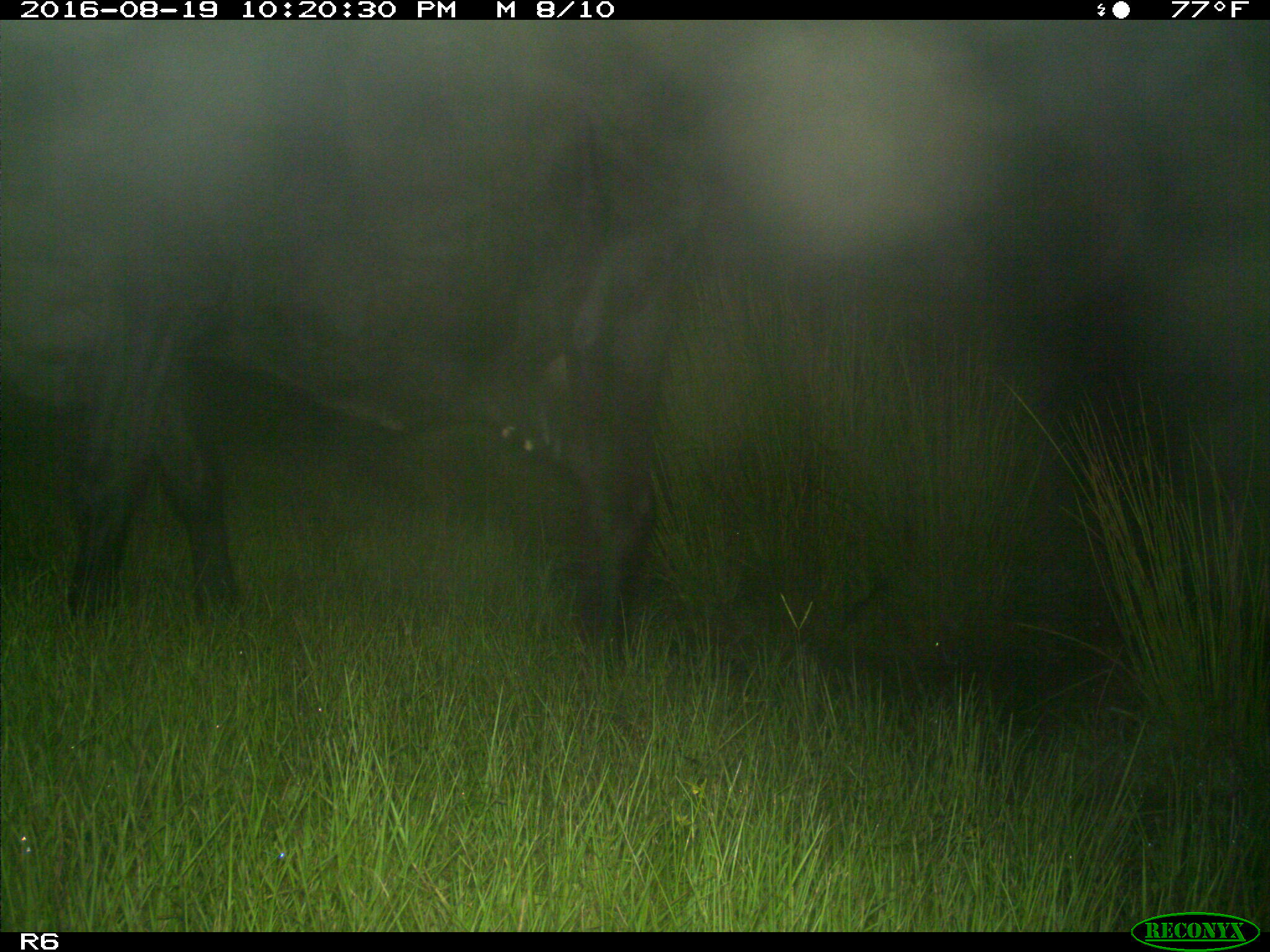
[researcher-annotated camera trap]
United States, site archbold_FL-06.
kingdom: Animalia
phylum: Chordata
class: Mammalia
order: Artiodactyla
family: Bovidae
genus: Bos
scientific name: Bos taurus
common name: domestic cow